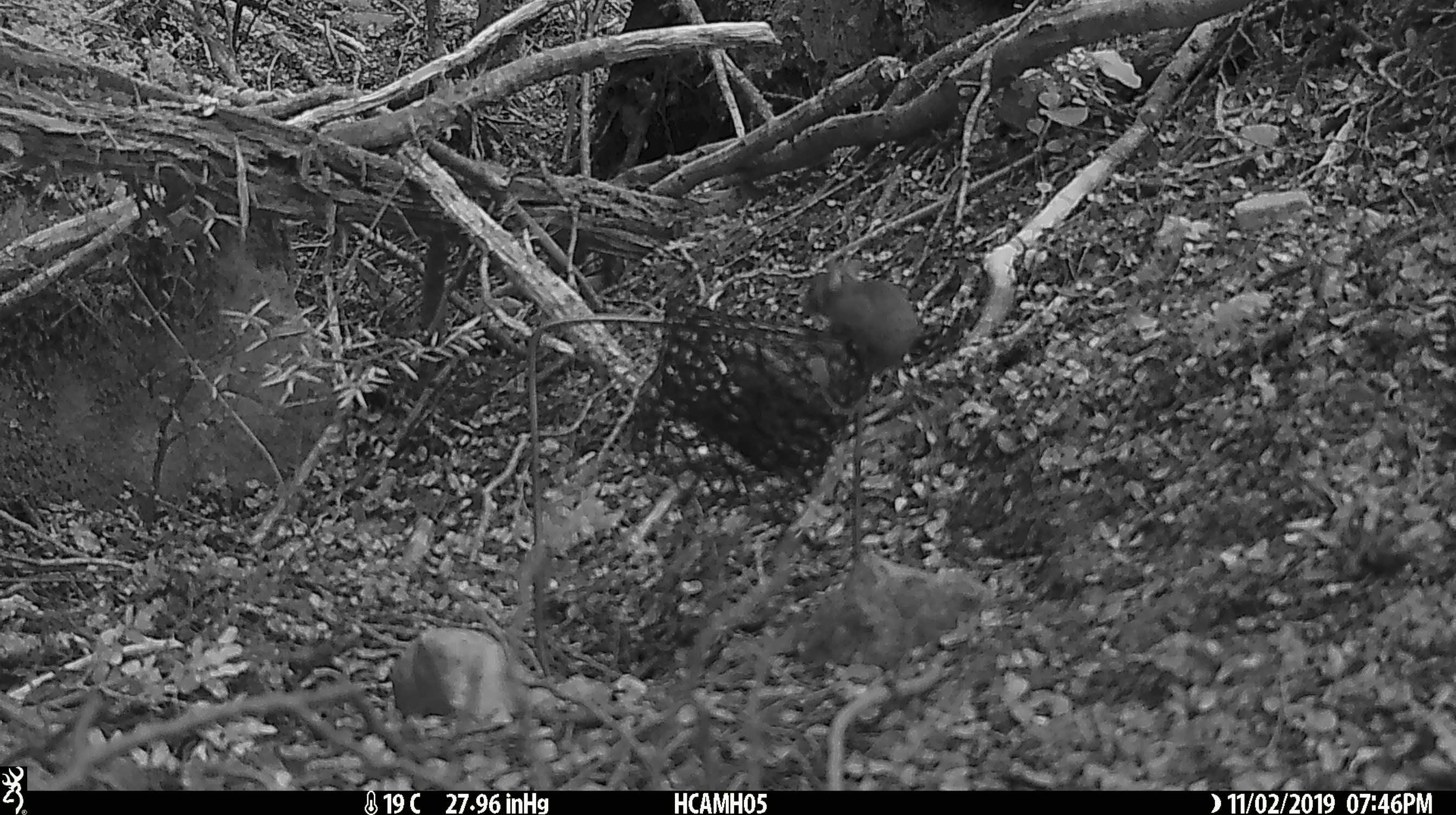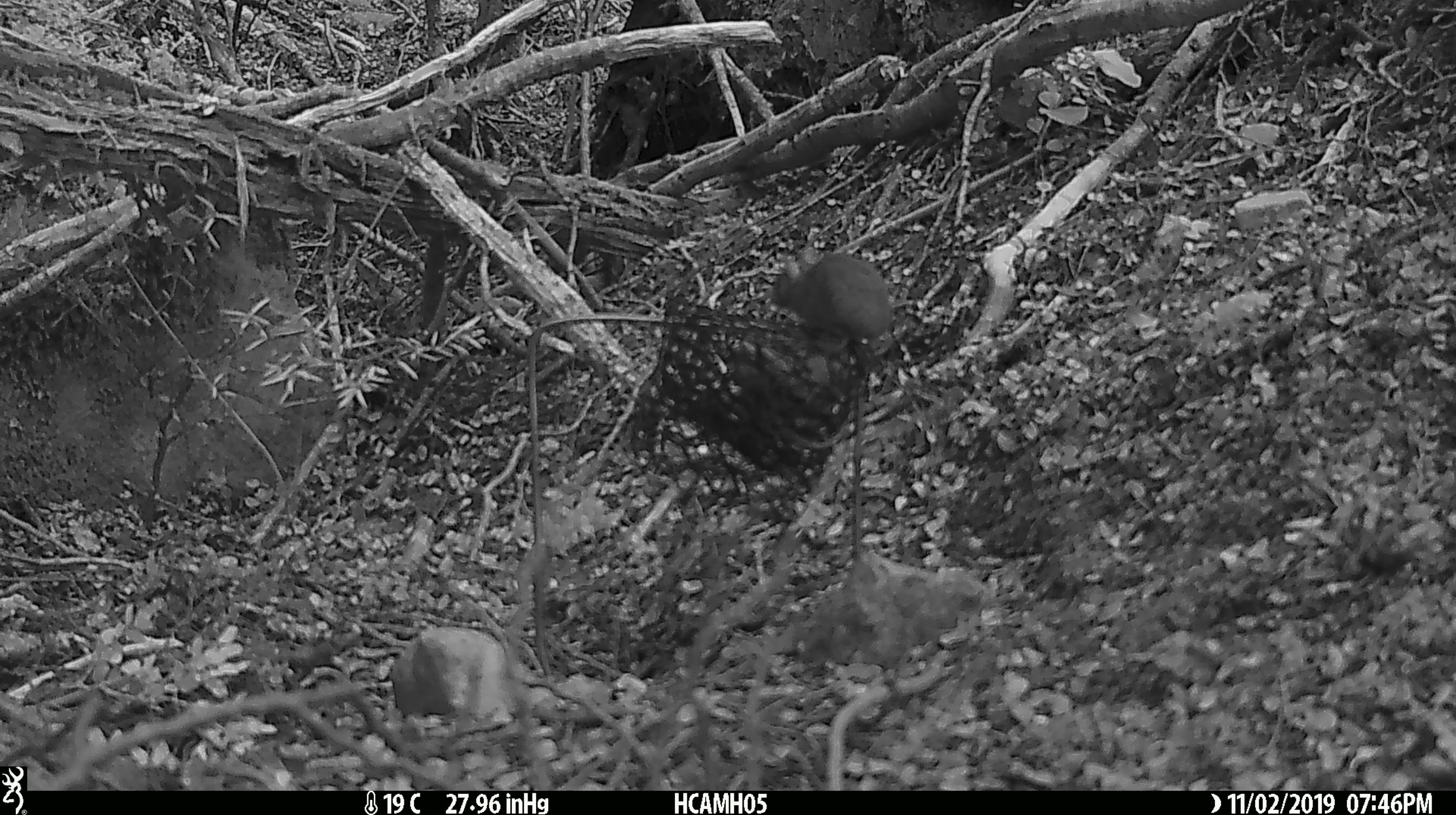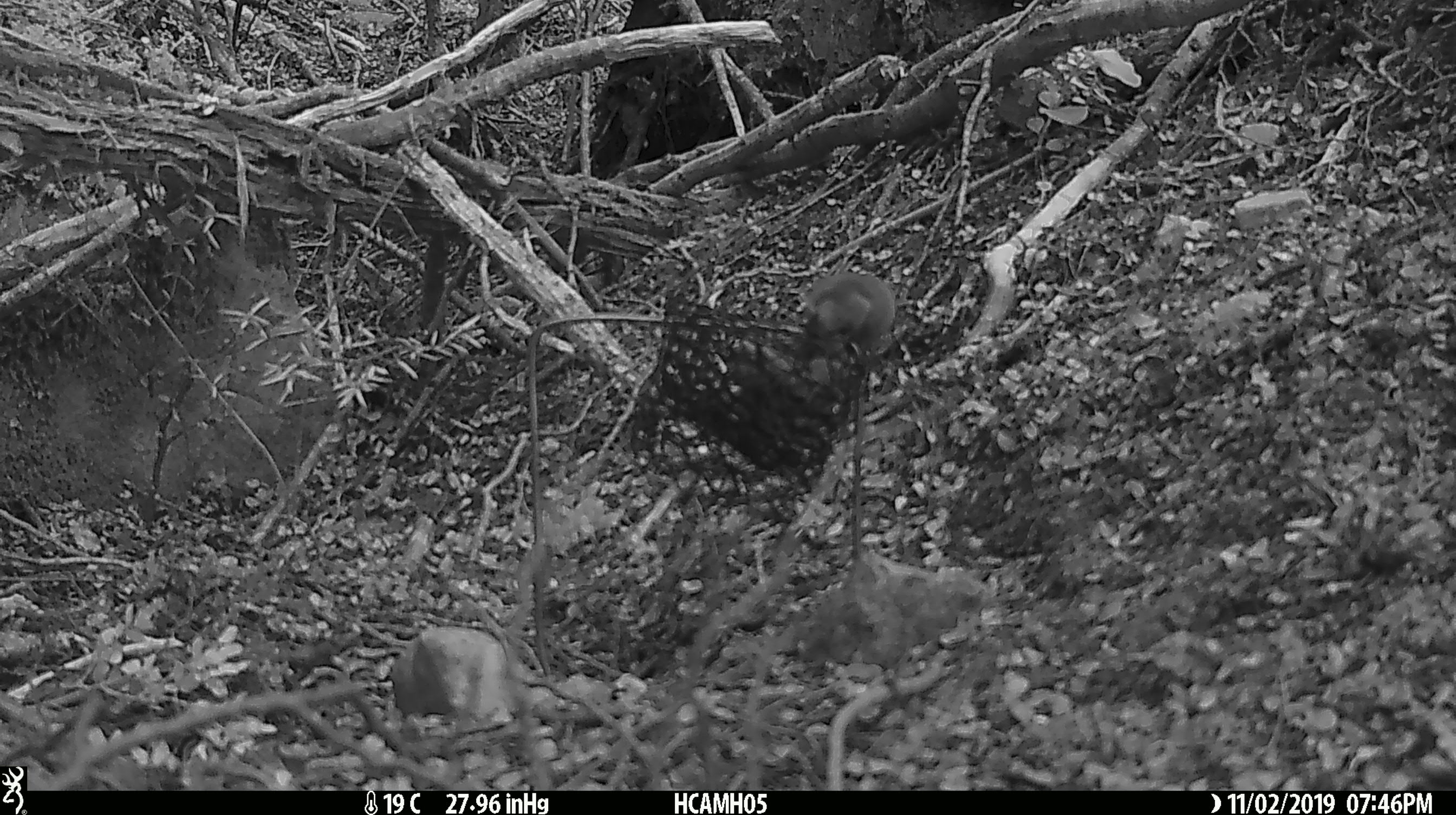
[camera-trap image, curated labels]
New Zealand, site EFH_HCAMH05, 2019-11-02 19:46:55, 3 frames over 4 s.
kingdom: Animalia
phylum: Chordata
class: Mammalia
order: Rodentia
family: Muridae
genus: Mus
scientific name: Mus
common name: mouse